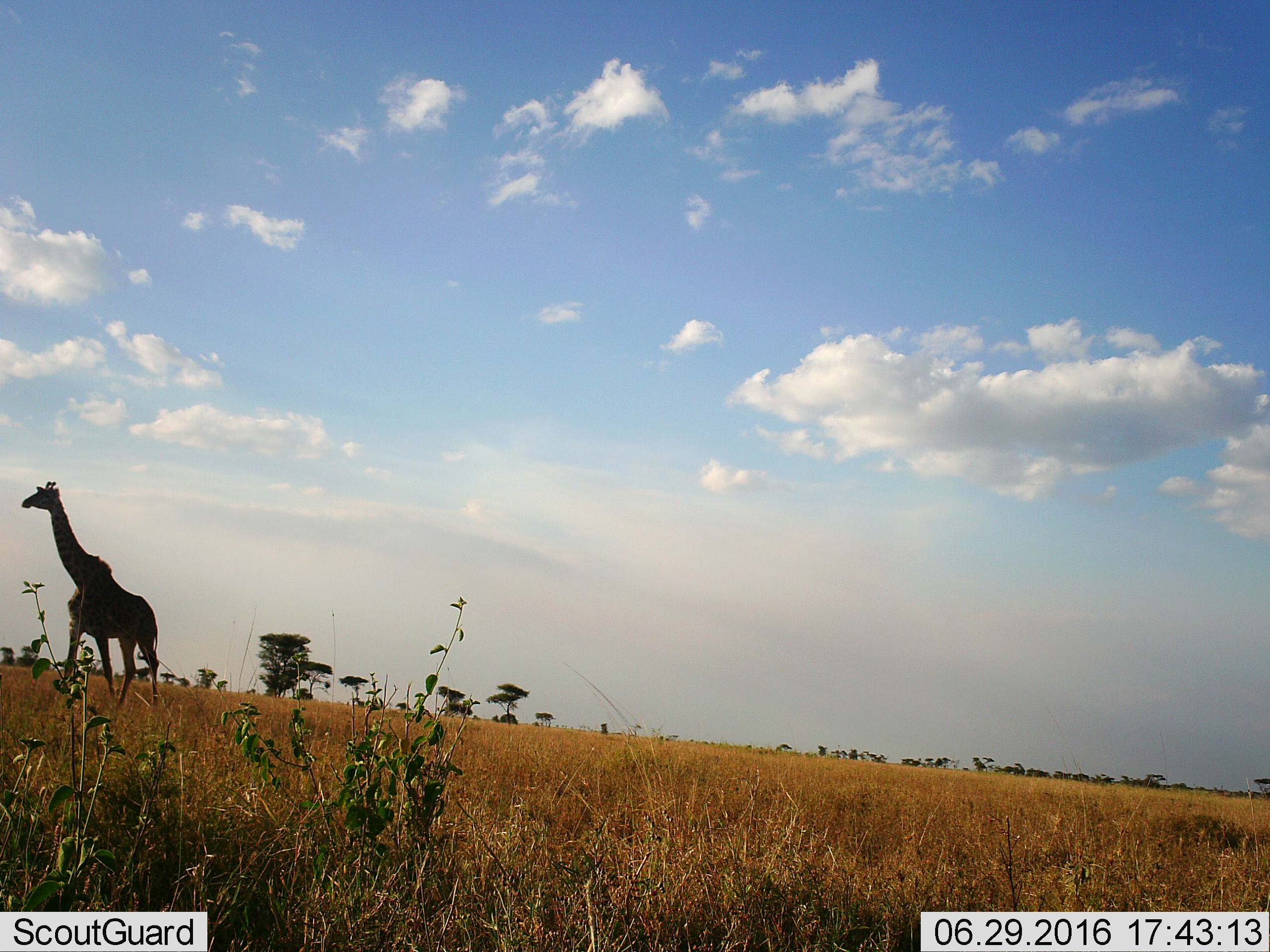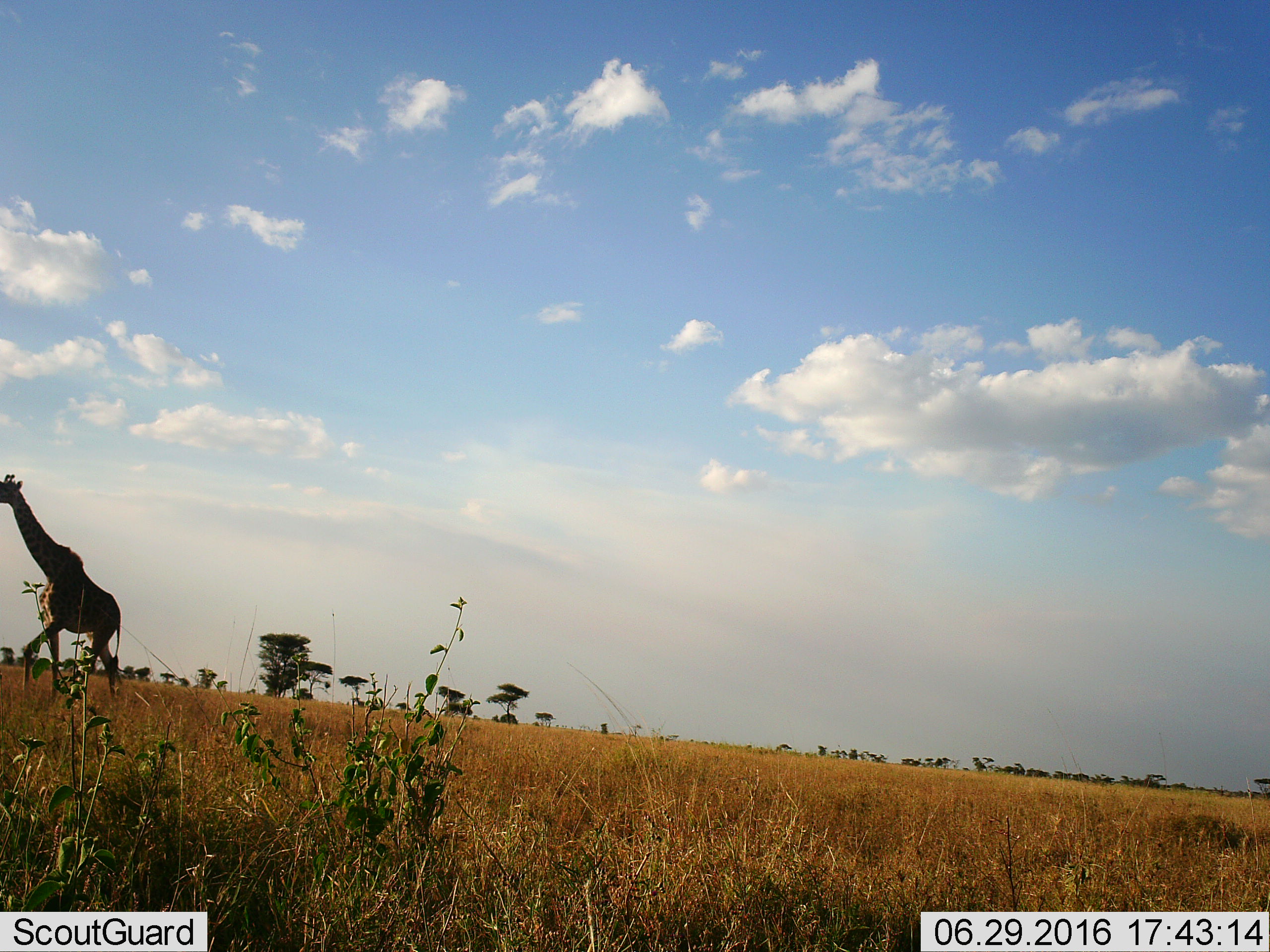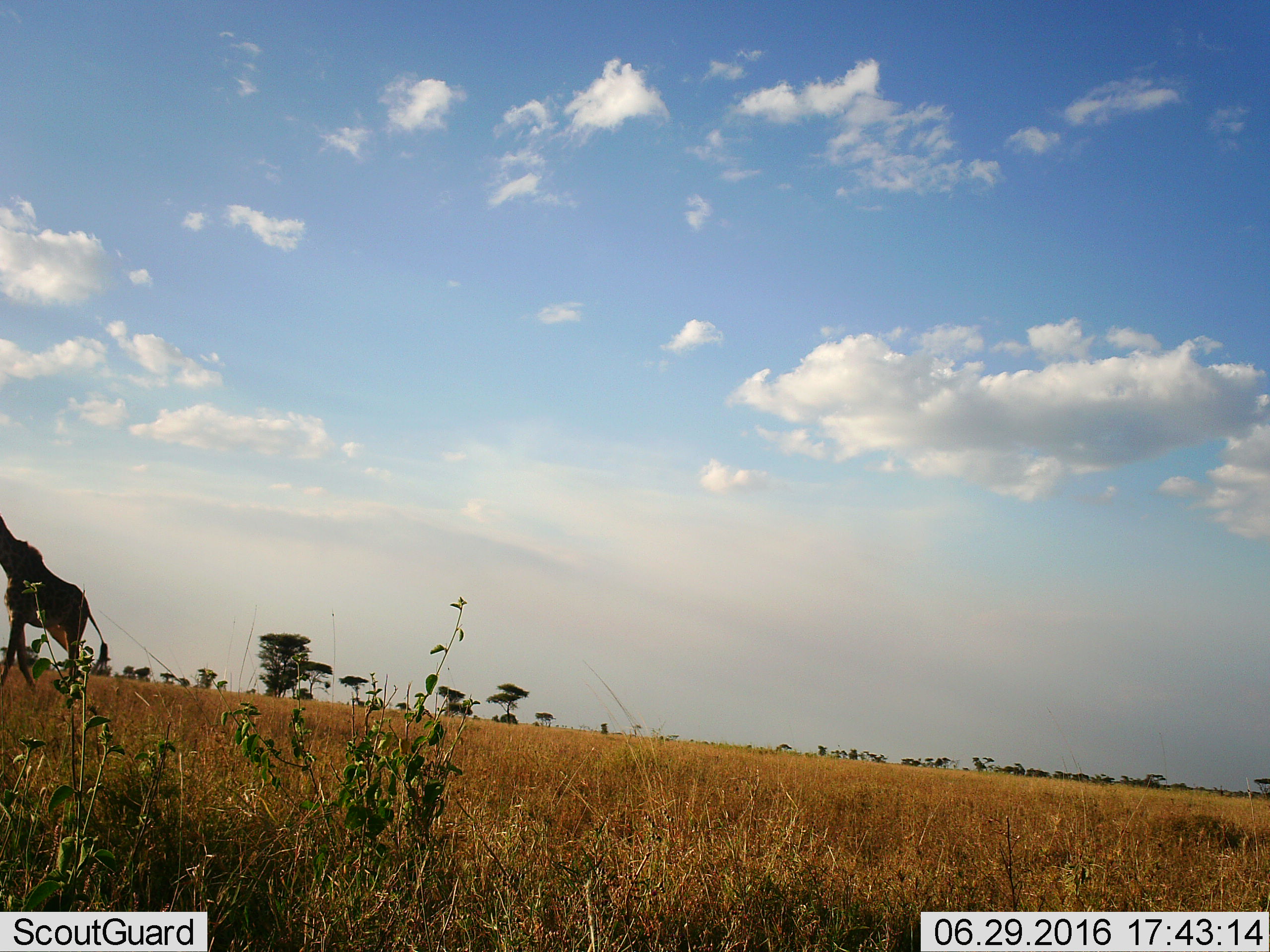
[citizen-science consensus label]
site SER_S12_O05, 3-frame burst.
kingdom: Animalia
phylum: Chordata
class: Mammalia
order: Artiodactyla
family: Giraffidae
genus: Giraffa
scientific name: Giraffa camelopardalis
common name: giraffe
Giraffe (Giraffa camelopardalis), count 1. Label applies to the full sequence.